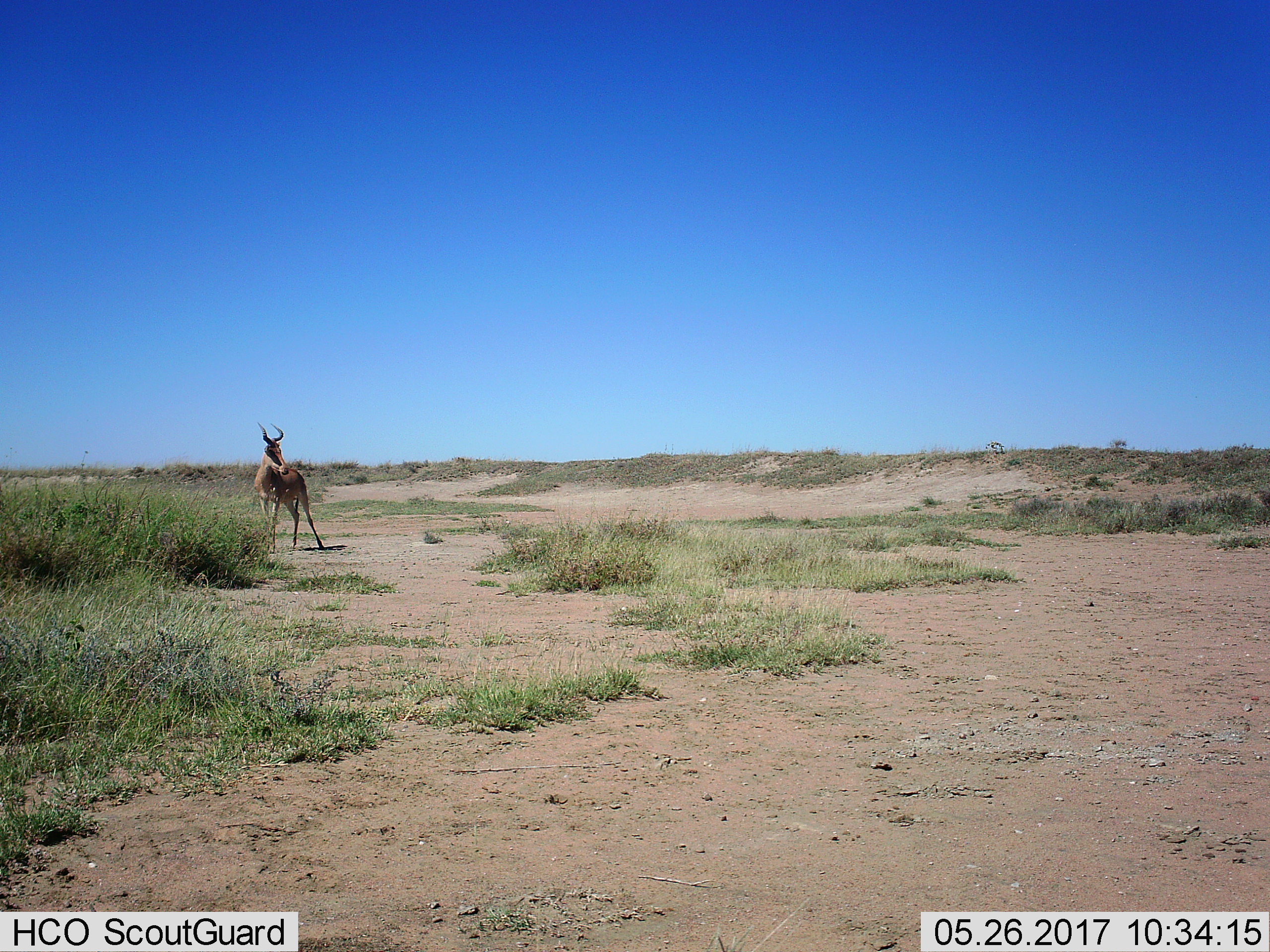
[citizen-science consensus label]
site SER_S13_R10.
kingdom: Animalia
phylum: Chordata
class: Mammalia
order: Artiodactyla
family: Bovidae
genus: Alcelaphus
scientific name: Alcelaphus buselaphus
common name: hartebeest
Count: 1.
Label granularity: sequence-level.